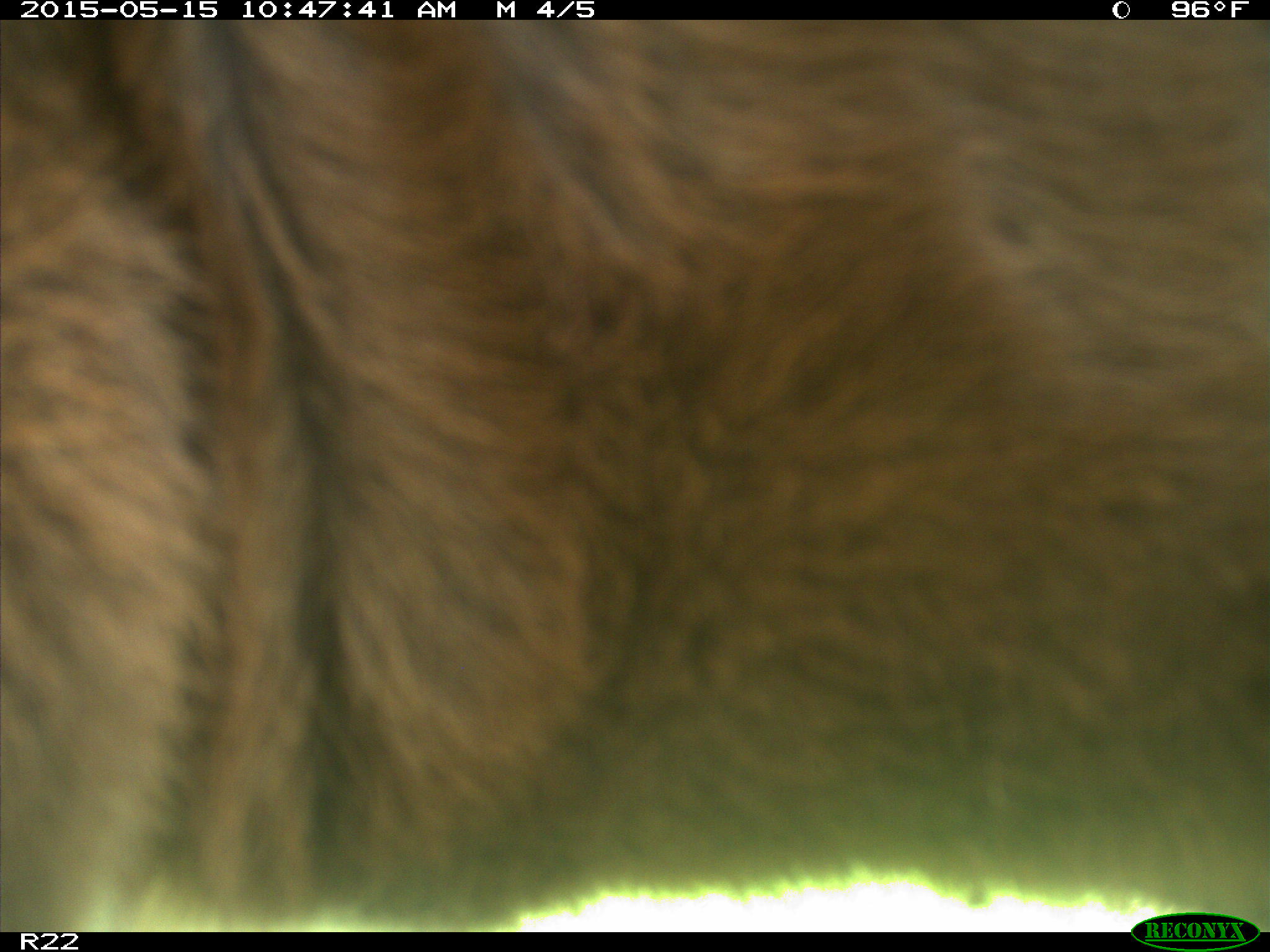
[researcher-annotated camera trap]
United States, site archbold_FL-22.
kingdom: Animalia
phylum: Chordata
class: Mammalia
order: Artiodactyla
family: Bovidae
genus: Bos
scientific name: Bos taurus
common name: domestic cow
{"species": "Bos taurus (domestic cow)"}